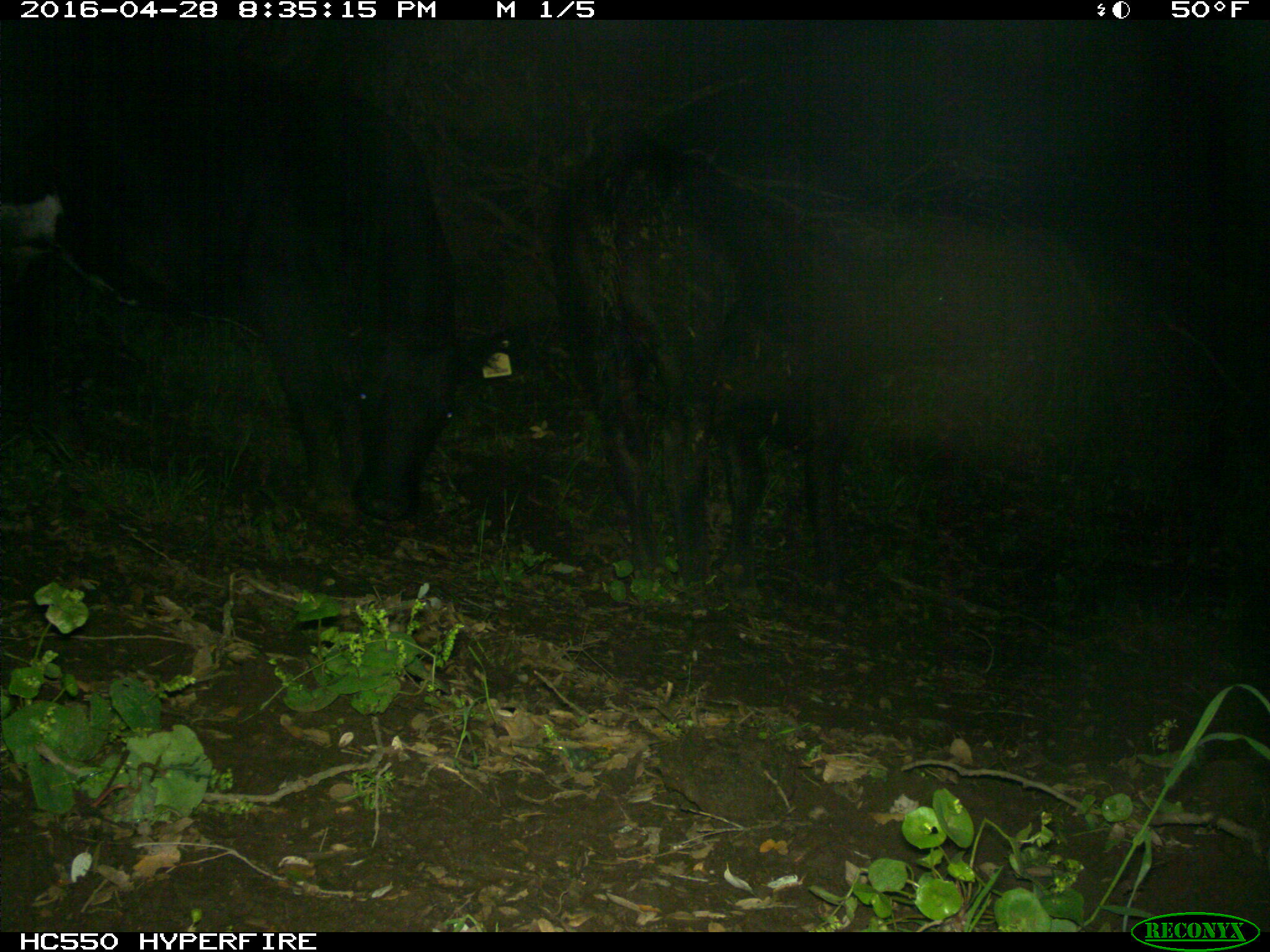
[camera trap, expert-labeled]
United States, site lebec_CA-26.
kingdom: Animalia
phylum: Chordata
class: Mammalia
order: Artiodactyla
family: Bovidae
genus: Bos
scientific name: Bos taurus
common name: domestic cow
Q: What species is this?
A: Bos taurus (domestic cow).